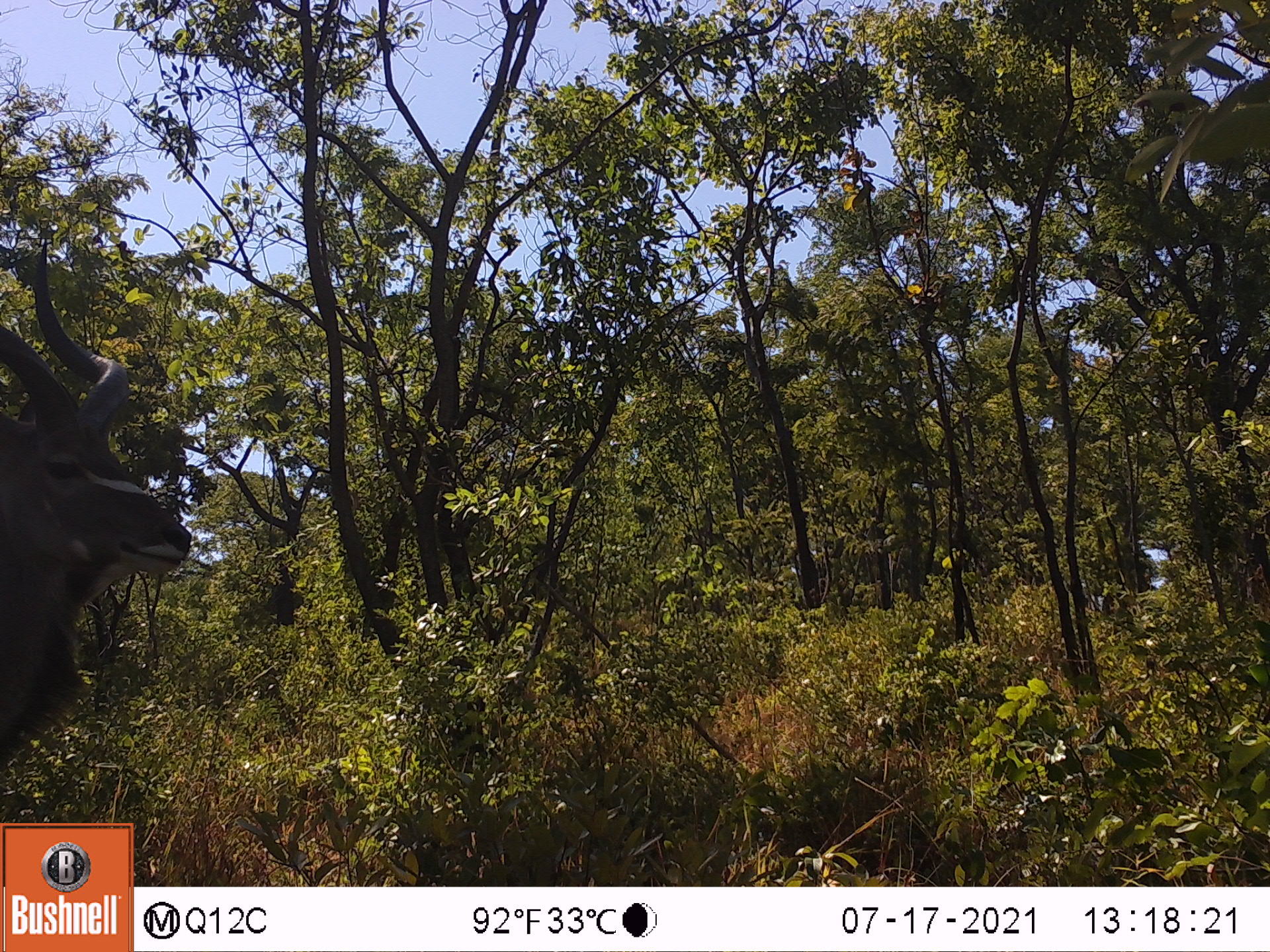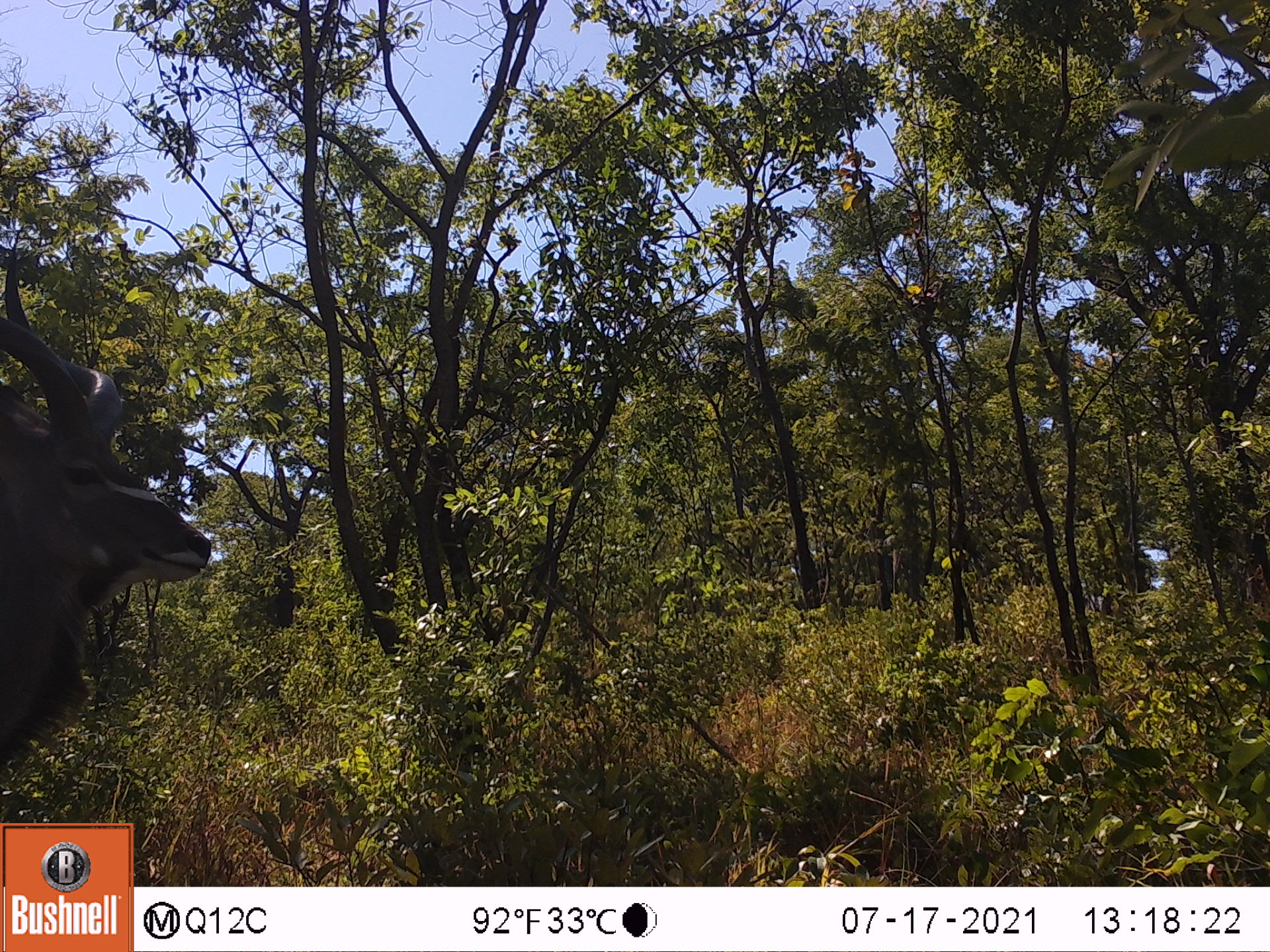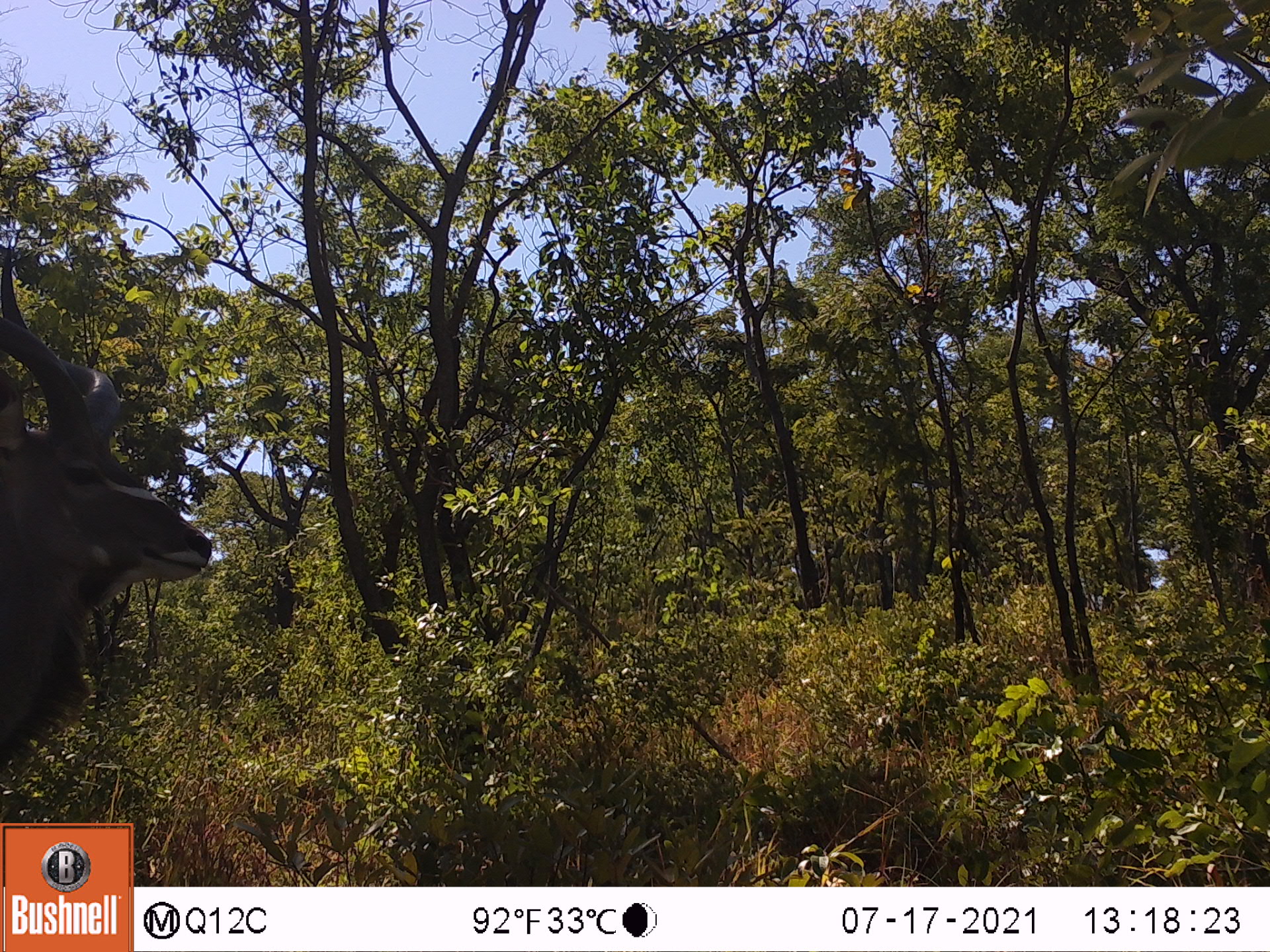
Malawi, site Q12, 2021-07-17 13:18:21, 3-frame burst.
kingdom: Animalia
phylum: Chordata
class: Mammalia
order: Artiodactyla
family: Bovidae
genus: Tragelaphus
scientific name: Tragelaphus strepsiceros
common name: greater kudu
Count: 1.